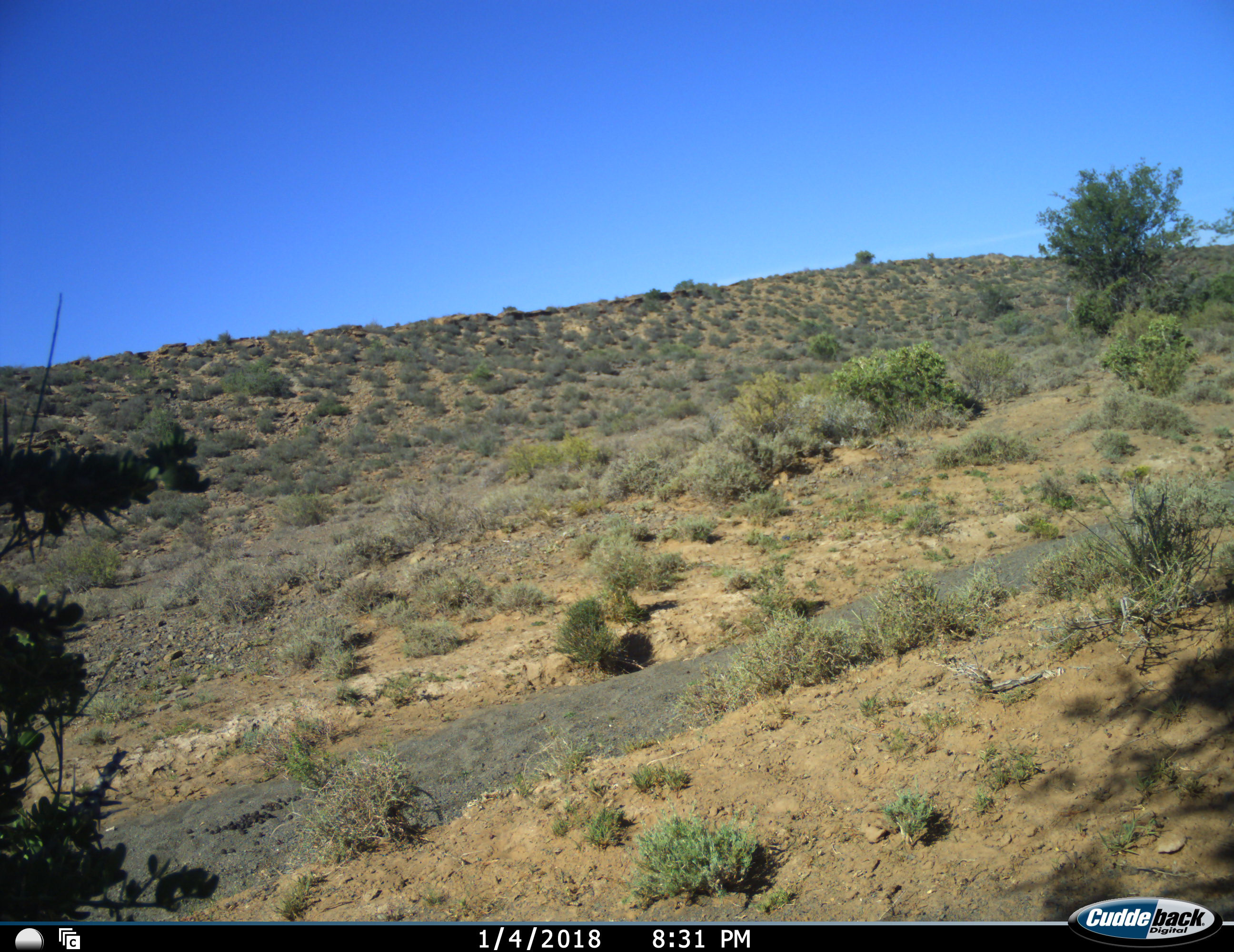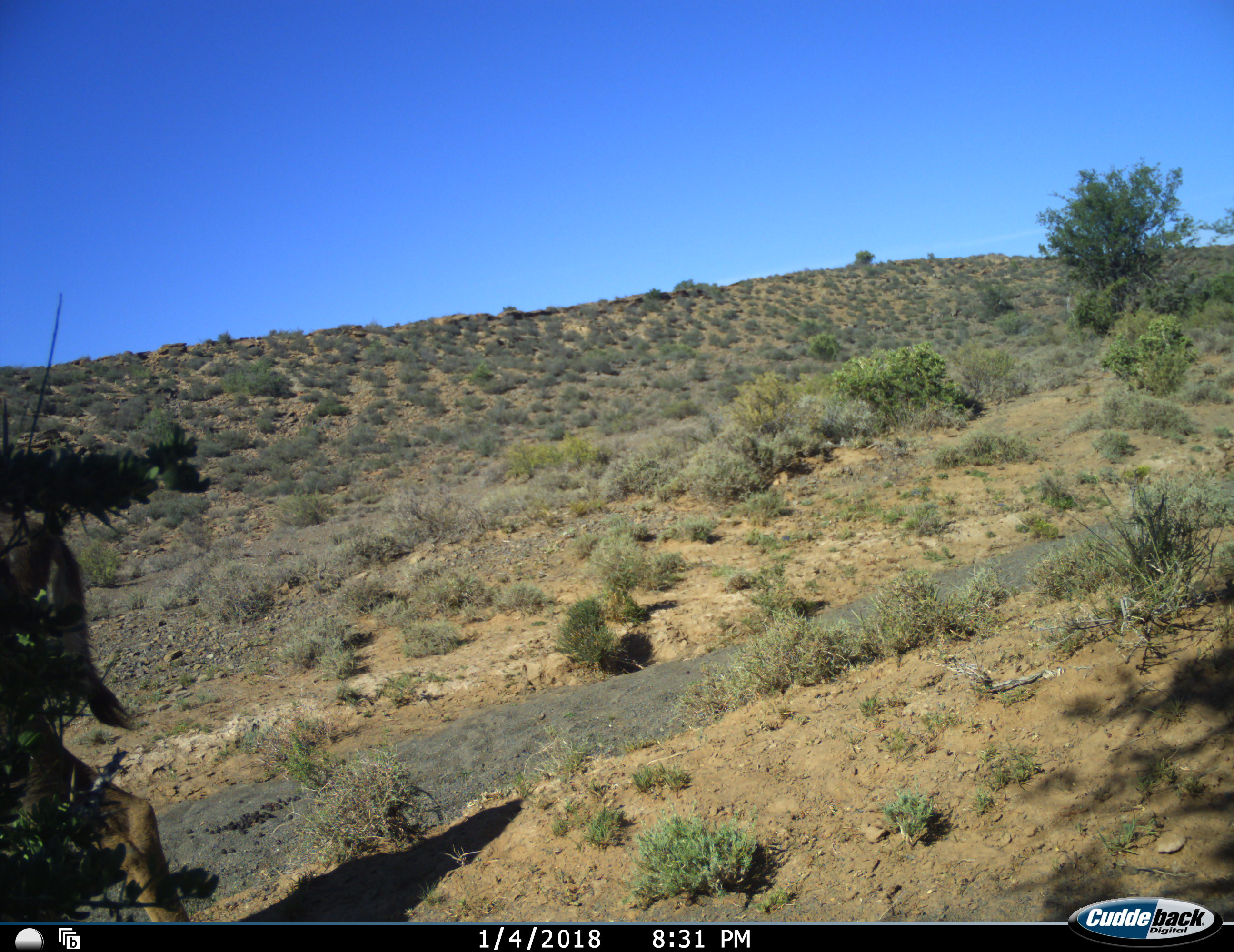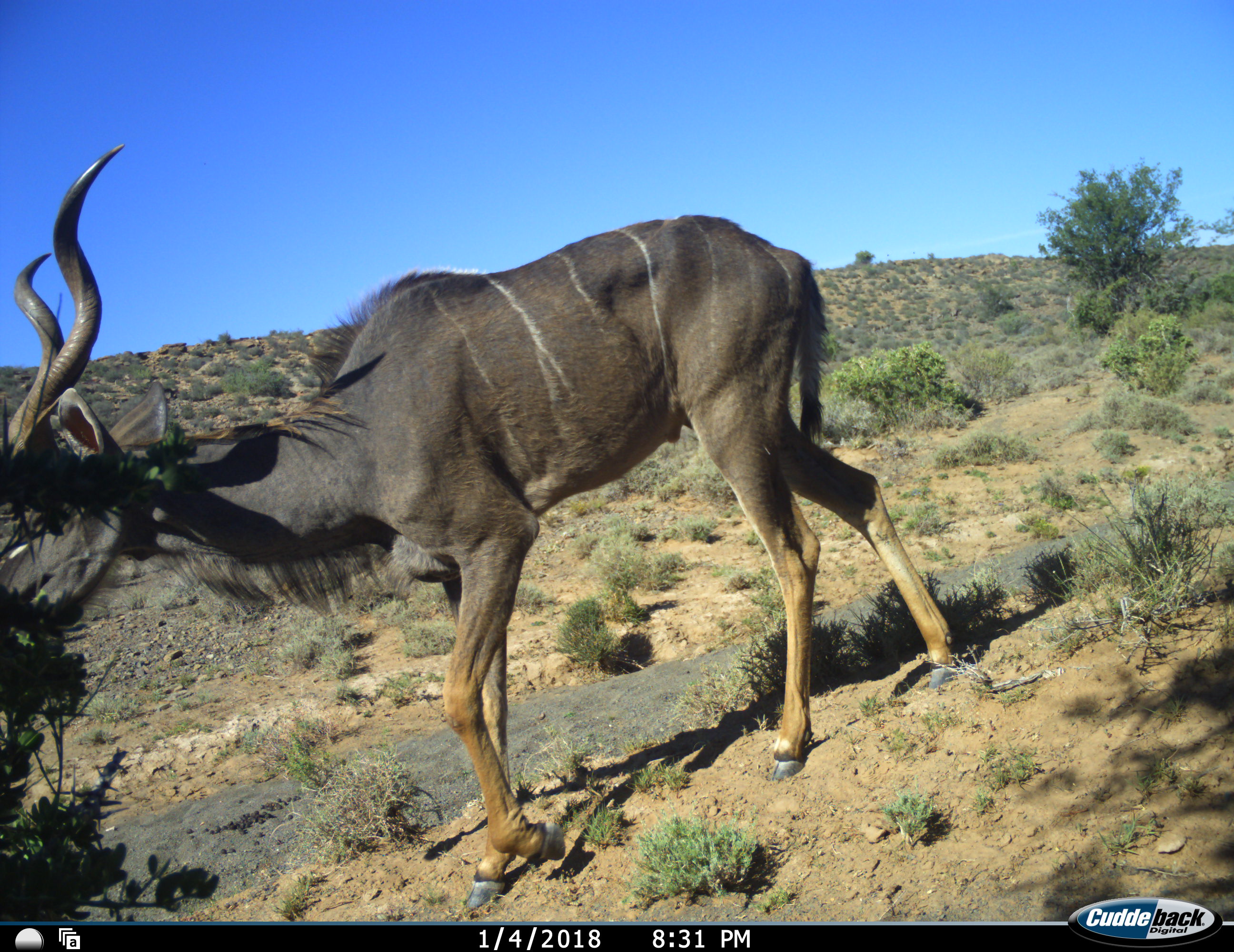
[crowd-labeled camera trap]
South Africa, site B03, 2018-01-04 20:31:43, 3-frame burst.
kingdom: Animalia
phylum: Chordata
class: Mammalia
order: Artiodactyla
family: Bovidae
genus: Tragelaphus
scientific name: Tragelaphus strepsiceros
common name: greater kudu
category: kudu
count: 1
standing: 0%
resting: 0%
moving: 100%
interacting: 0%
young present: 0%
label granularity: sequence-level